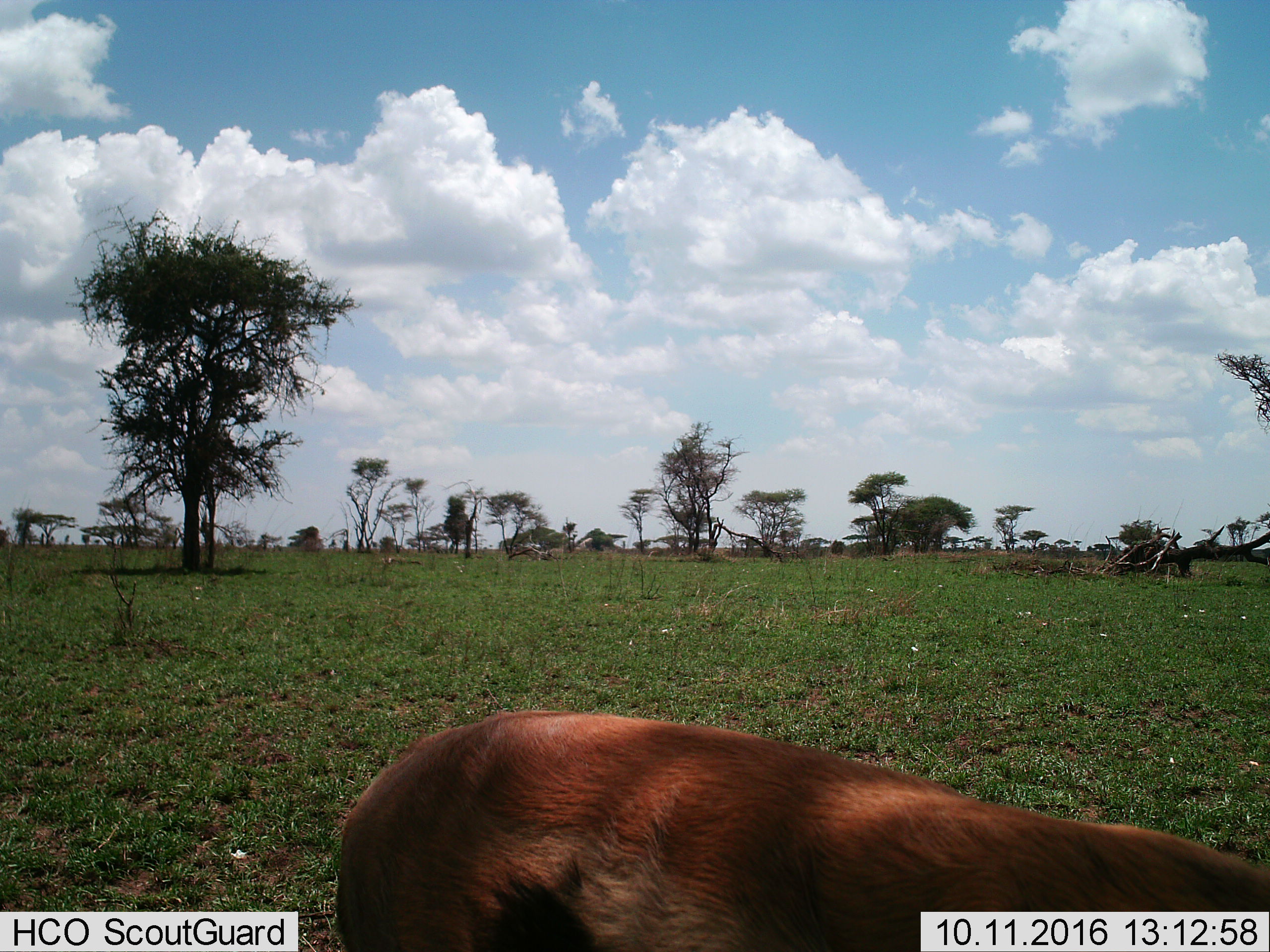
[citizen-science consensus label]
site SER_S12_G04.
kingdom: Animalia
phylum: Chordata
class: Mammalia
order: Artiodactyla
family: Bovidae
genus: Eudorcas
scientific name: Eudorcas thomsonii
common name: thomson's gazelle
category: gazellethomsons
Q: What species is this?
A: Gazellethomsons (thomson's gazelle) (Eudorcas thomsonii).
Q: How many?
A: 1.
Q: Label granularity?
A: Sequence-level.